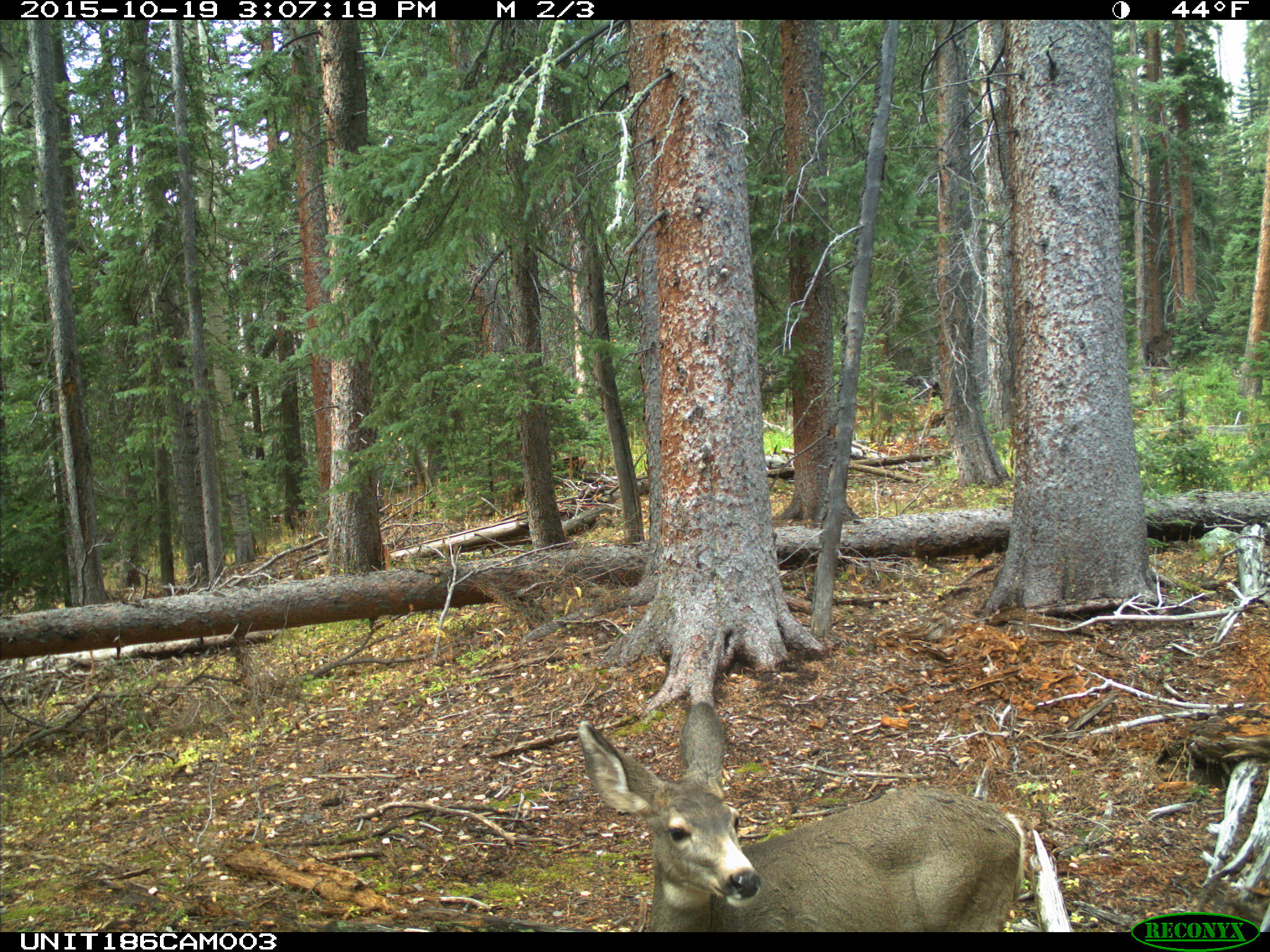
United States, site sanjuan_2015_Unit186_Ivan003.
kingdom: Animalia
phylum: Chordata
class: Mammalia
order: Artiodactyla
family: Cervidae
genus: Odocoileus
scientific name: Odocoileus hemionus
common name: mule deer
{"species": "Odocoileus hemionus (mule deer)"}